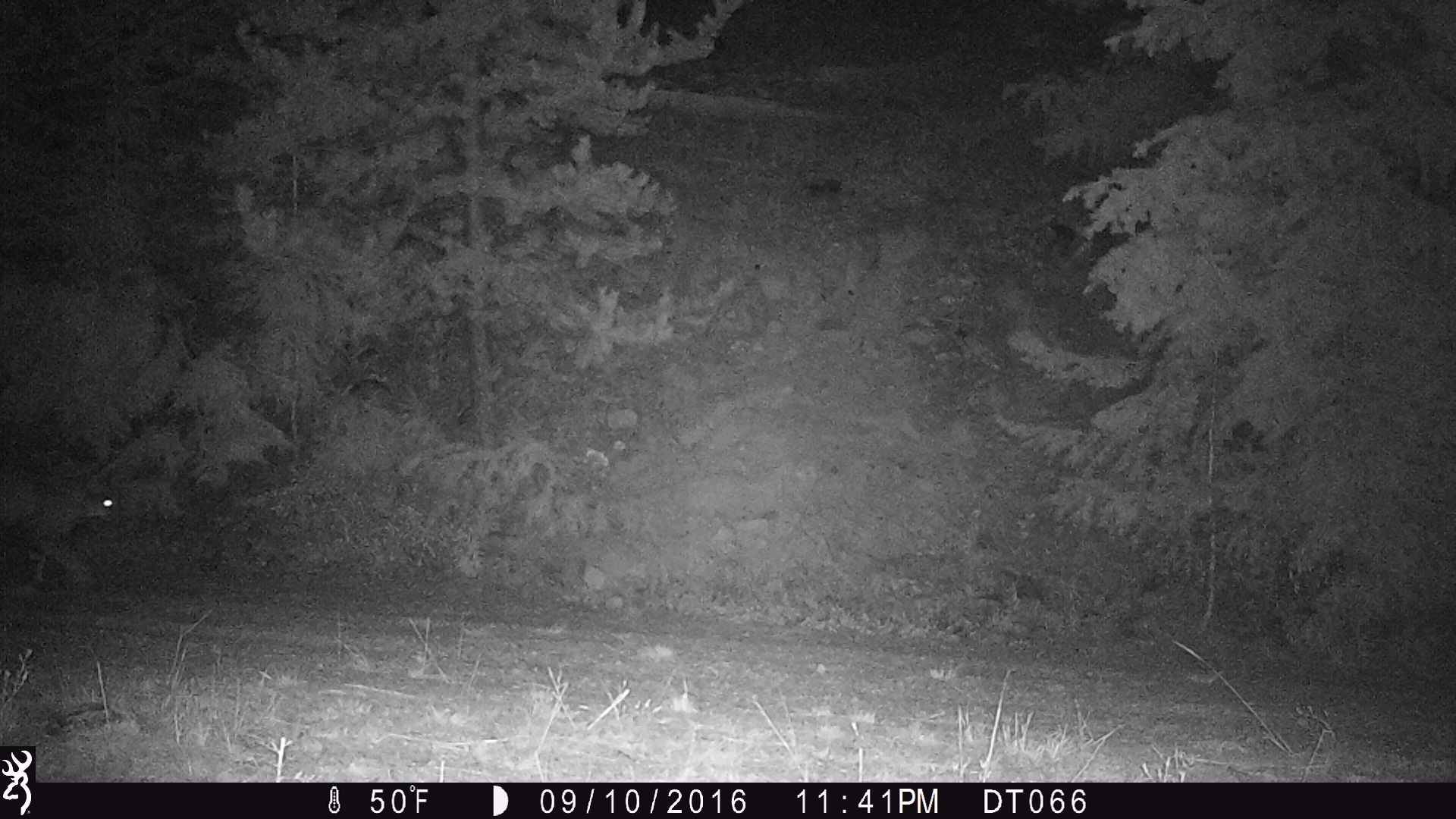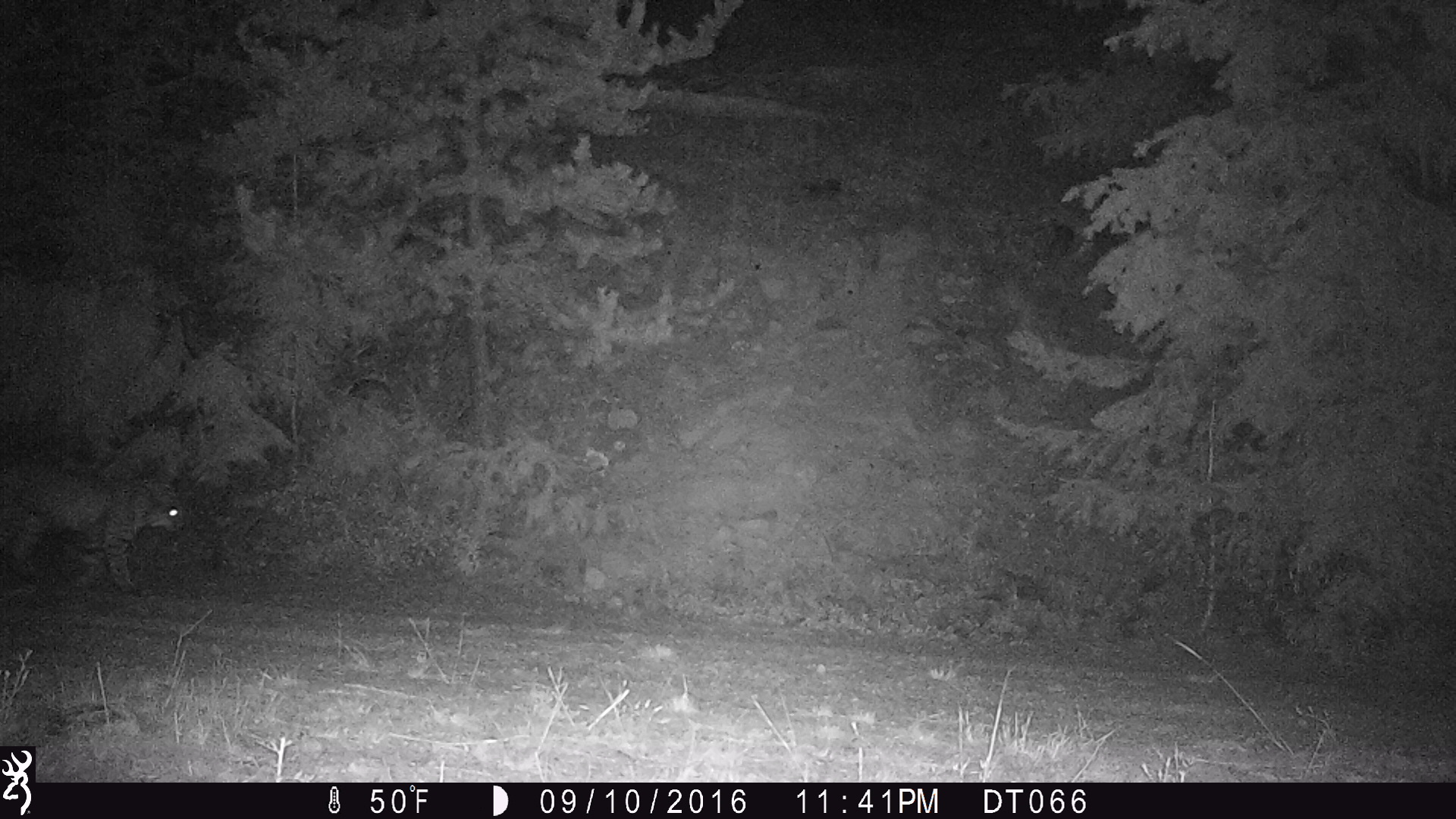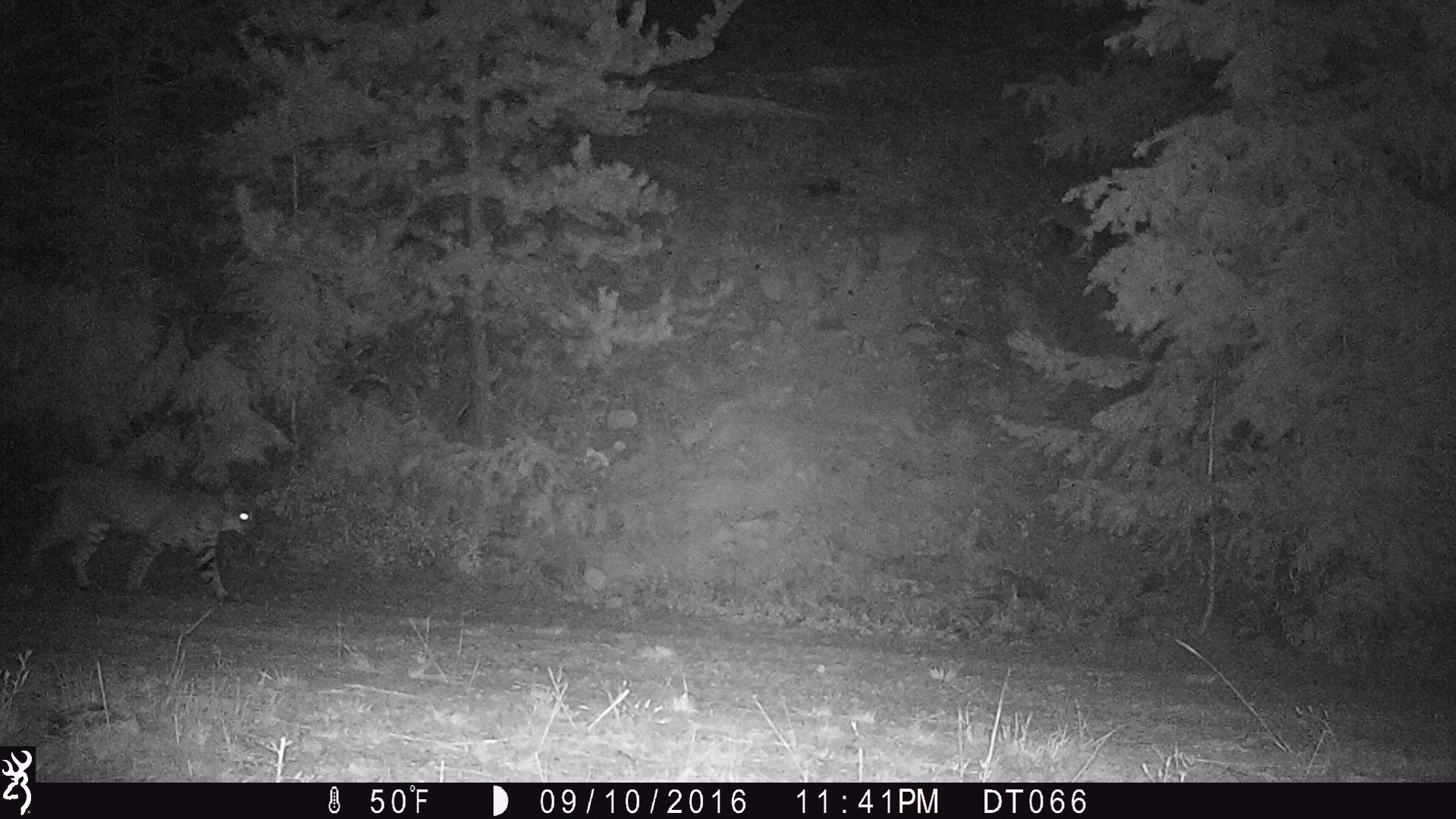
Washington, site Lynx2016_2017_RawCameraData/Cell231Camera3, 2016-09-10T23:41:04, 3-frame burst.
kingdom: Animalia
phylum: Chordata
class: Mammalia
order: Carnivora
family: Felidae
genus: Lynx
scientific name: Lynx rufus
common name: bobcat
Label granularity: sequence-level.